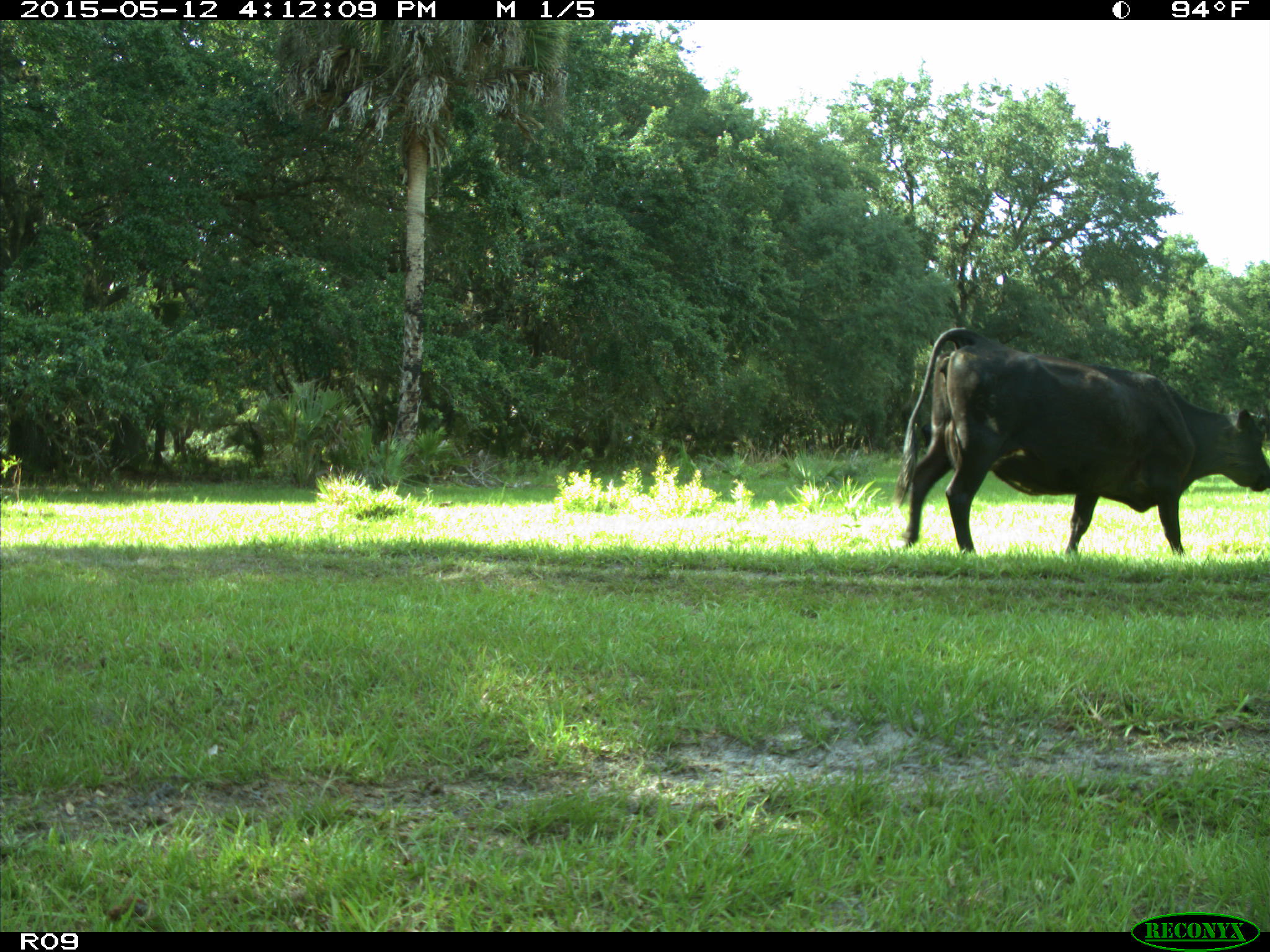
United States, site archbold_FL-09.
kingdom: Animalia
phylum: Chordata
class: Mammalia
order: Artiodactyla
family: Bovidae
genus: Bos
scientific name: Bos taurus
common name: domestic cow